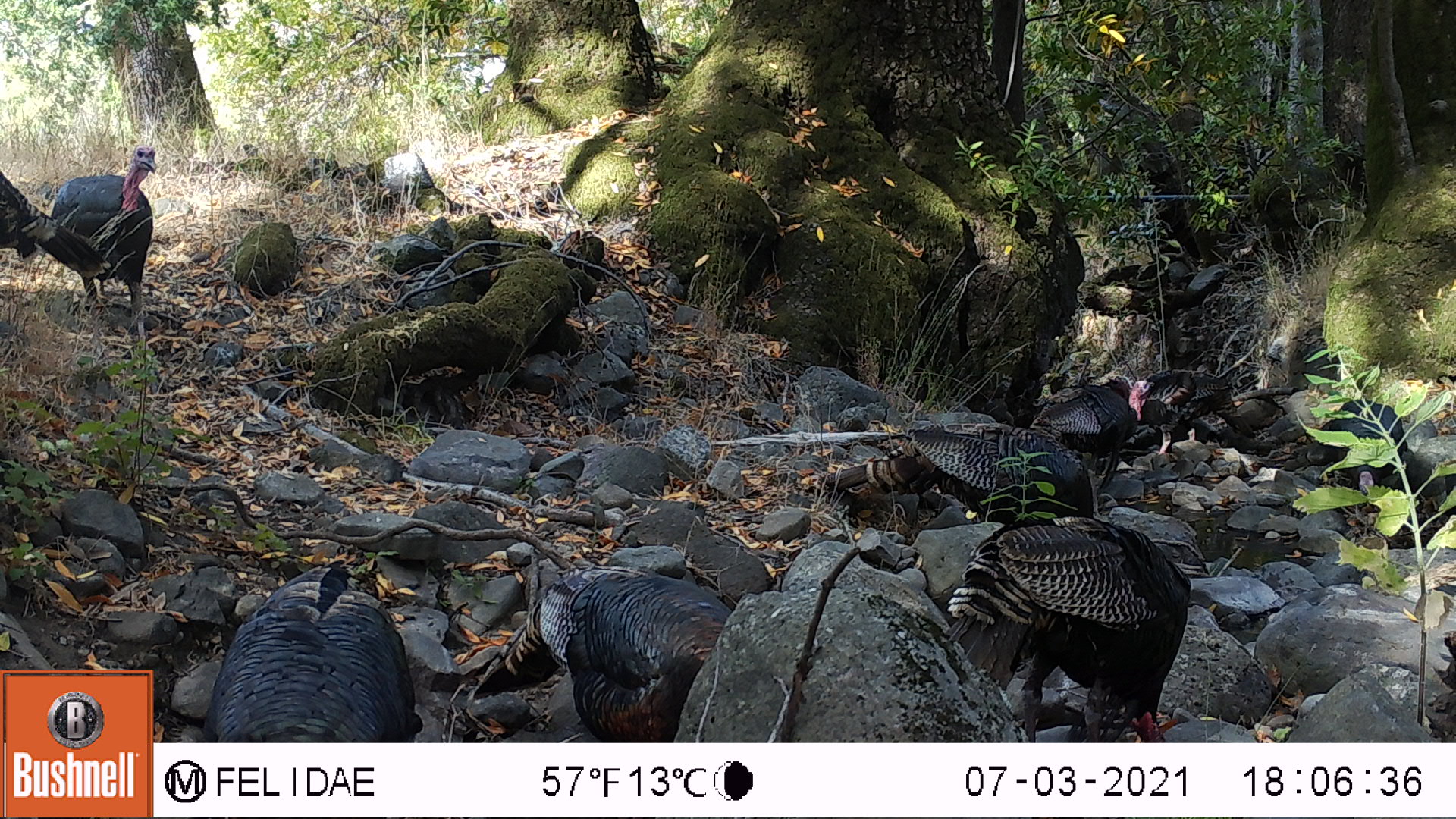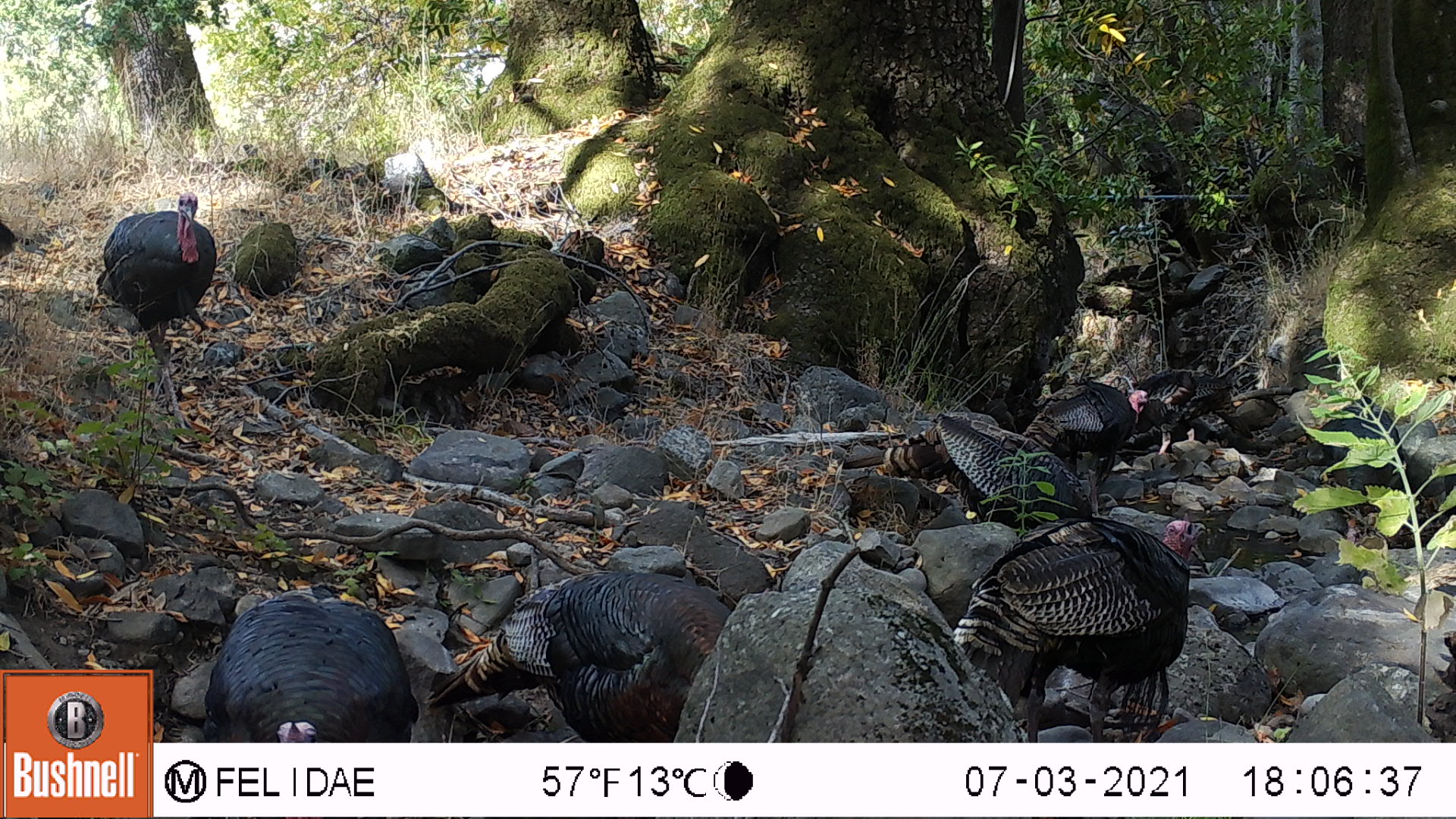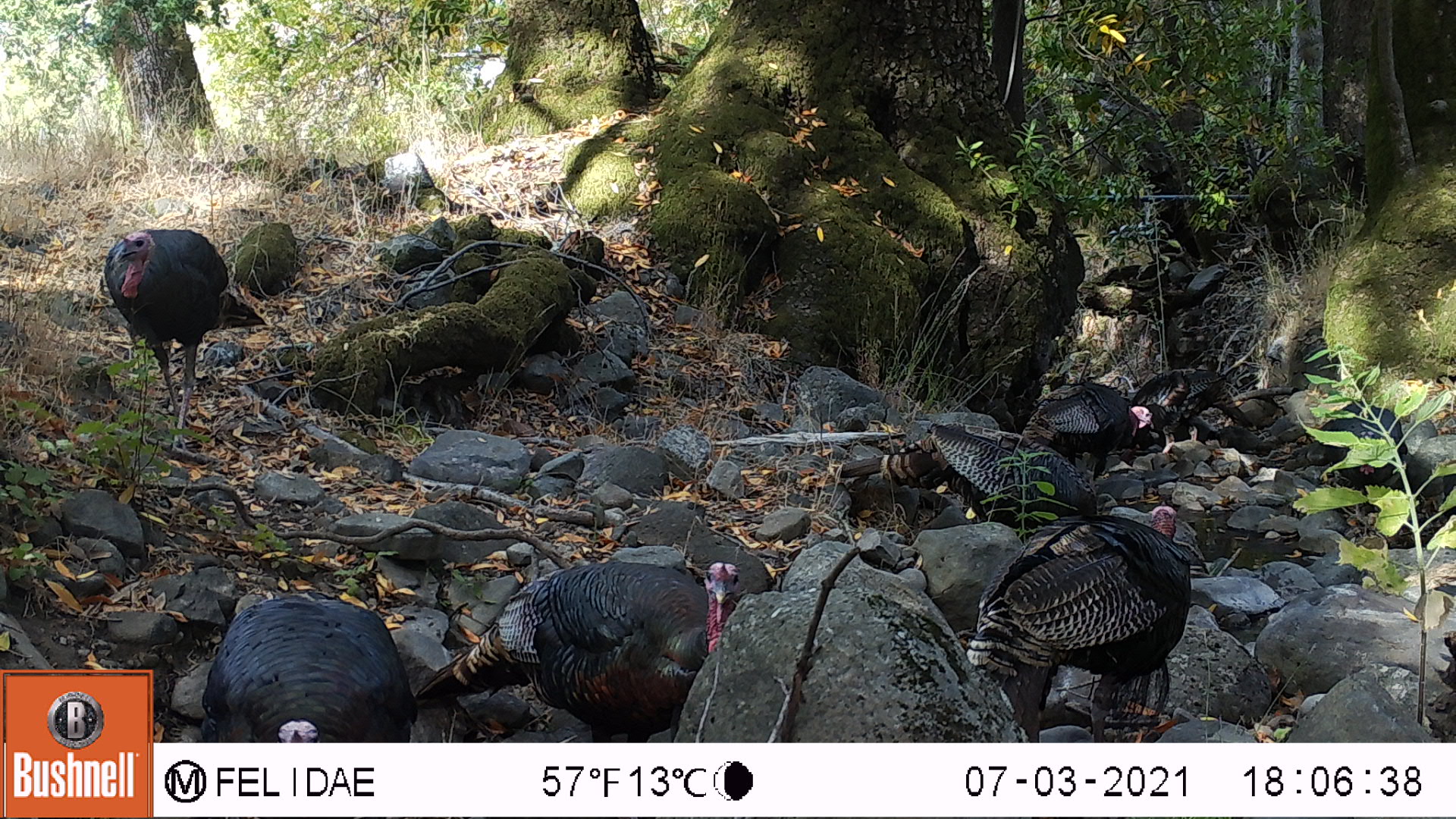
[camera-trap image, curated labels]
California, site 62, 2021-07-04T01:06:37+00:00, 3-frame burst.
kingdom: Animalia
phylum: Chordata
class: Aves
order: Galliformes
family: Phasianidae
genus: Meleagris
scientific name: Meleagris gallopavo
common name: turkey